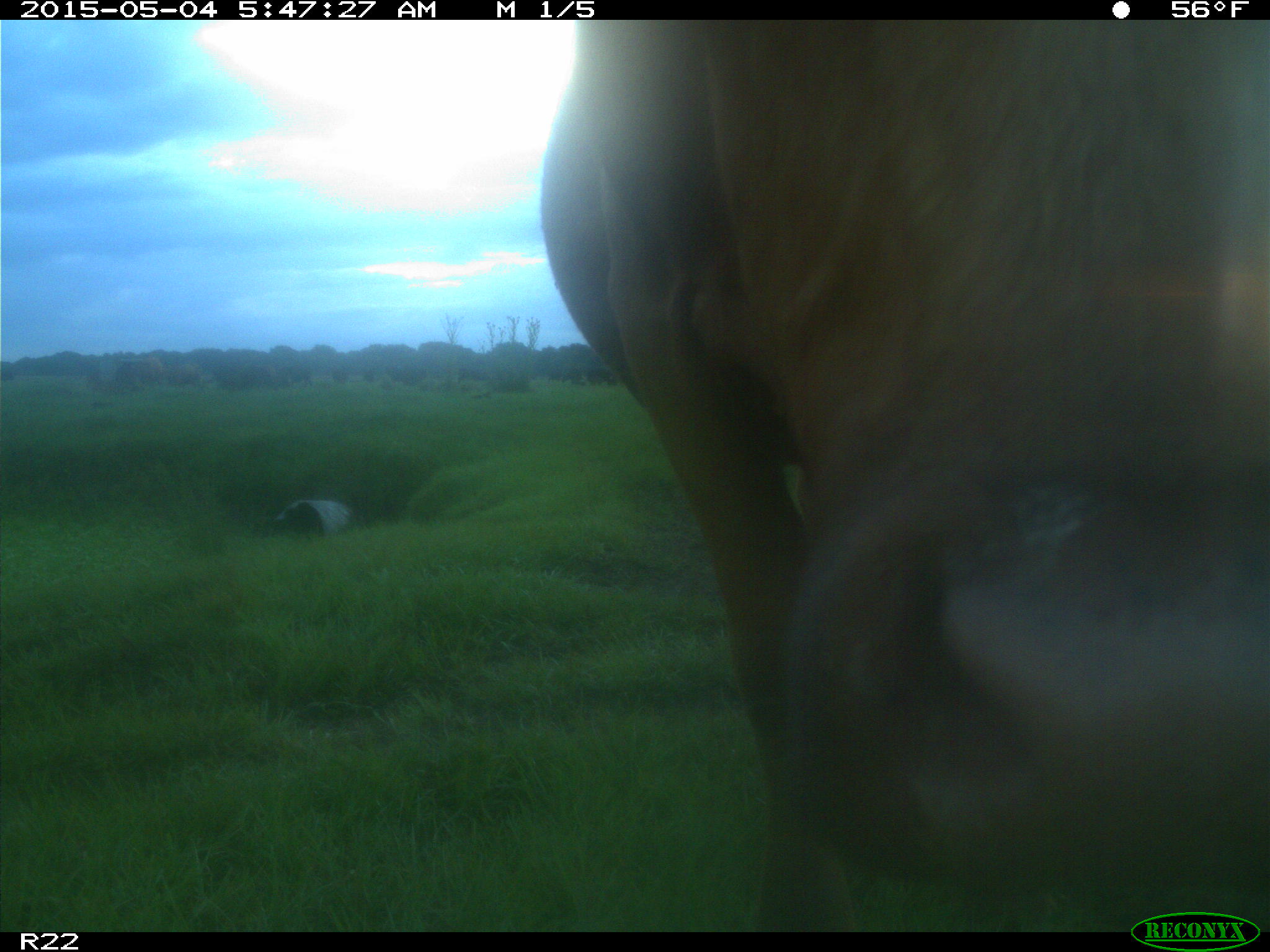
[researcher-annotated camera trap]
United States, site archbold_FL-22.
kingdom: Animalia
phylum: Chordata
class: Mammalia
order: Artiodactyla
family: Bovidae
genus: Bos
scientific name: Bos taurus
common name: domestic cow